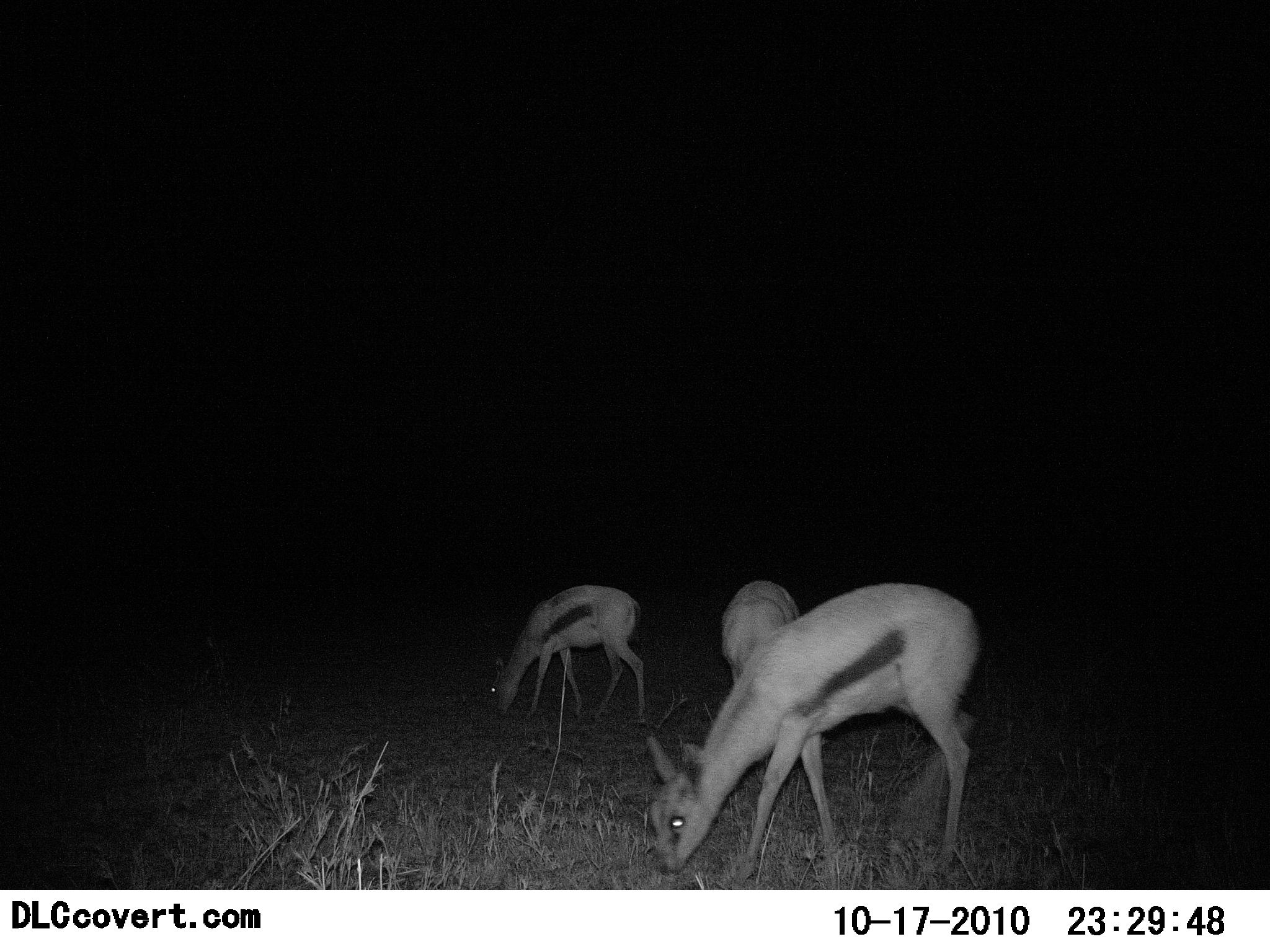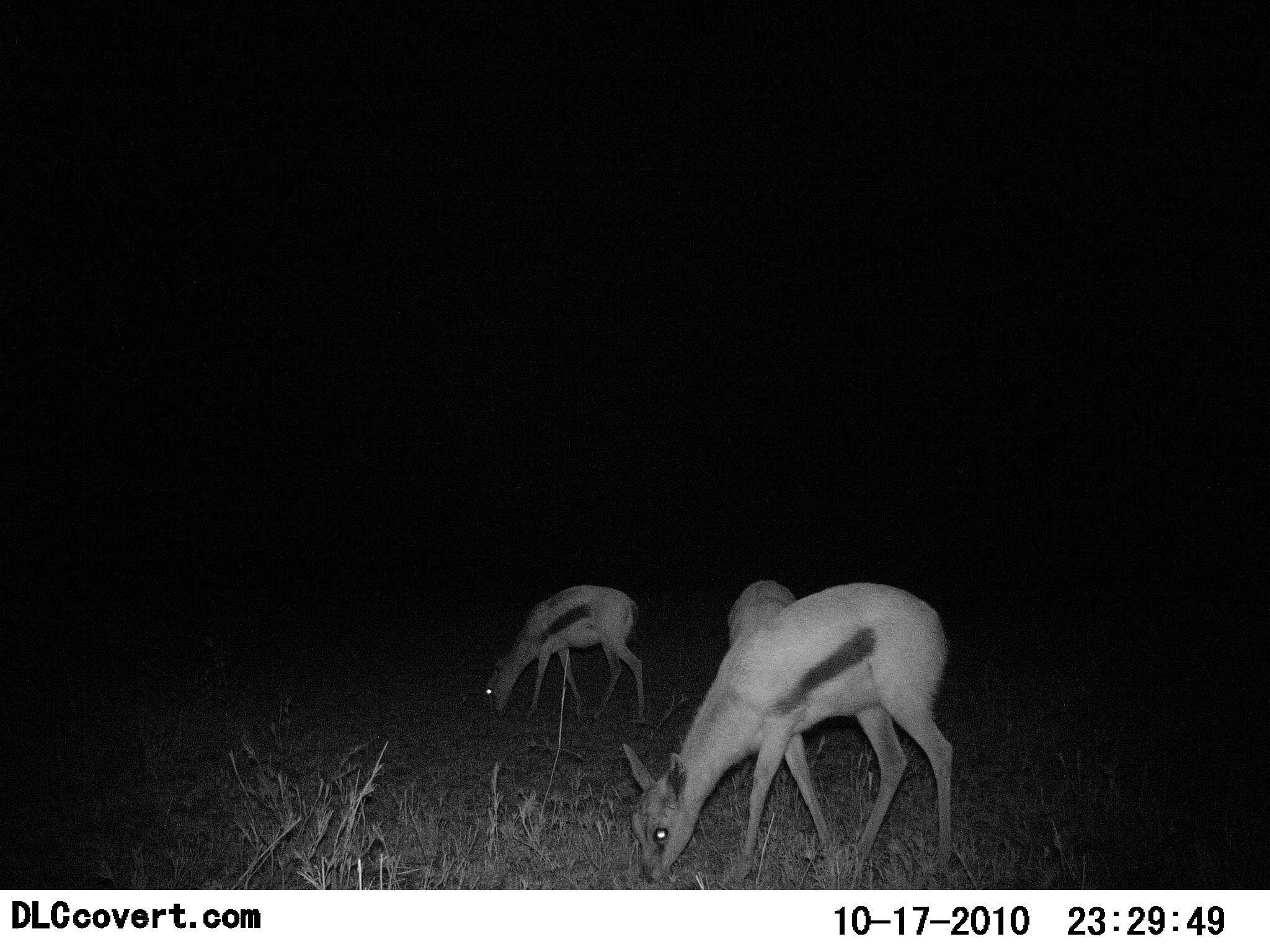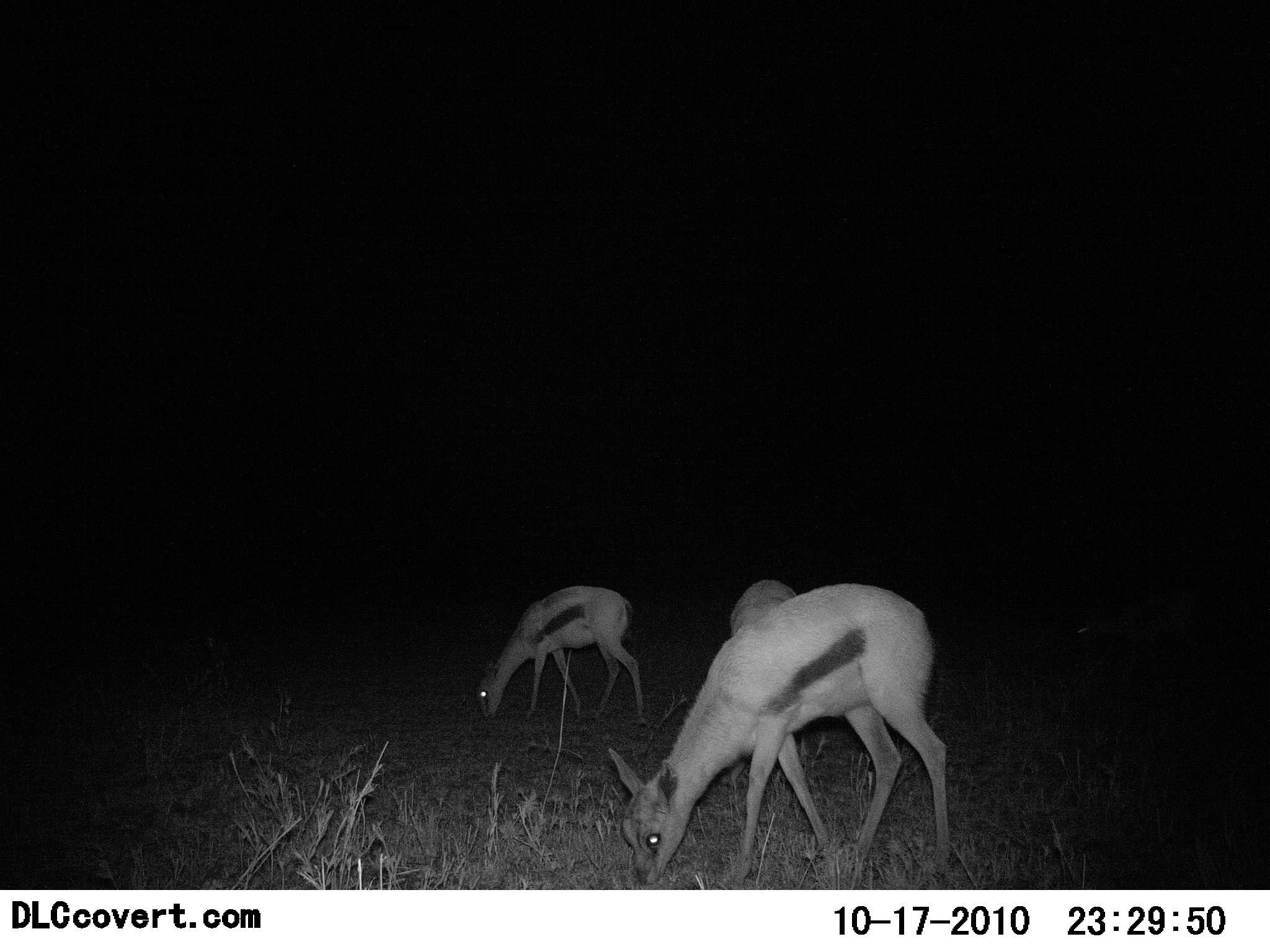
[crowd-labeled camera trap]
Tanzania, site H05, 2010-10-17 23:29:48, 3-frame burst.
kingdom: Animalia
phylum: Chordata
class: Mammalia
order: Artiodactyla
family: Bovidae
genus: Eudorcas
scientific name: Eudorcas thomsonii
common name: thomson's gazelle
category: gazellethomsons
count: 3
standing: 12%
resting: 0%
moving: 0%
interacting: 0%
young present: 18%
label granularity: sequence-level